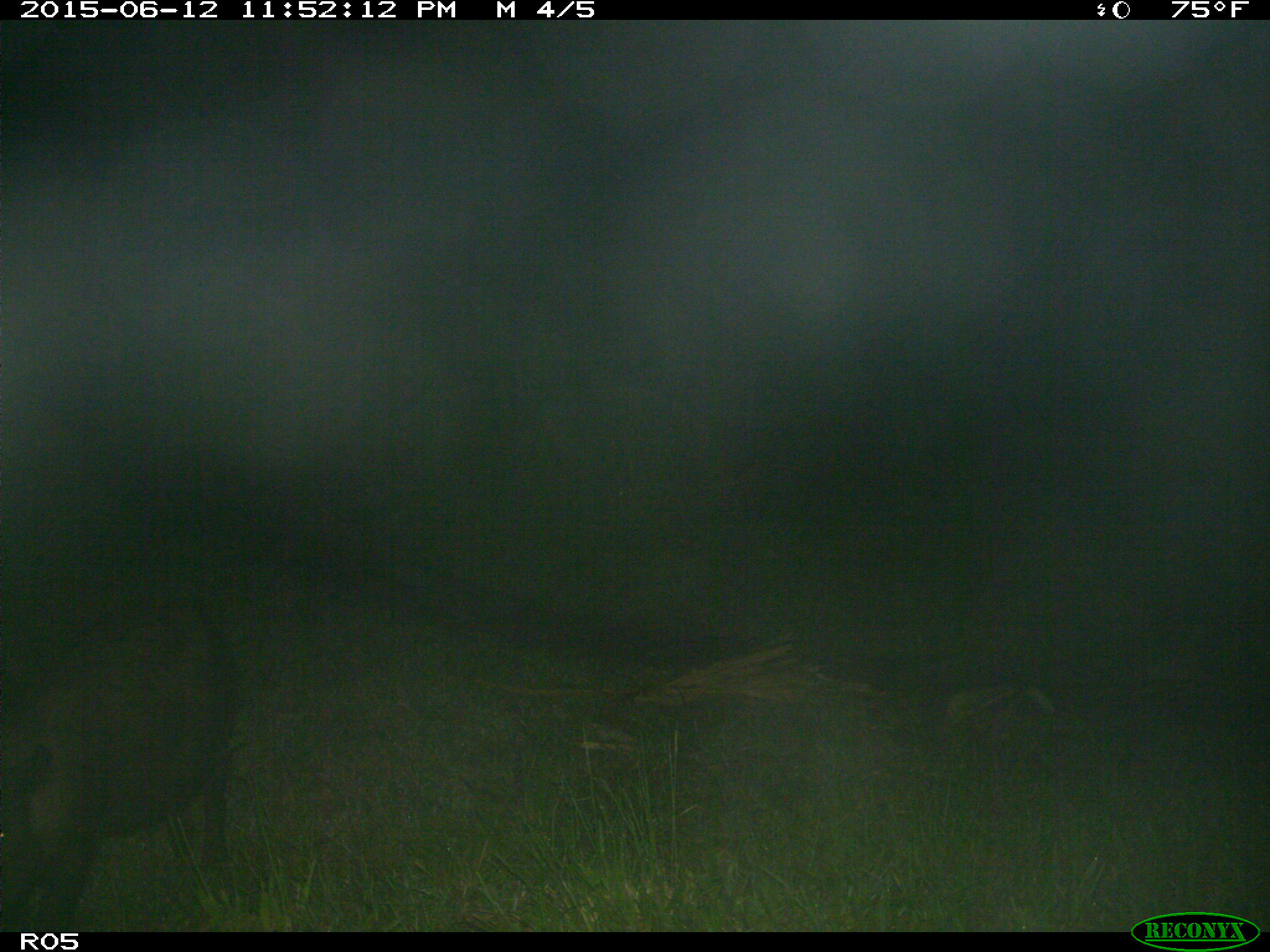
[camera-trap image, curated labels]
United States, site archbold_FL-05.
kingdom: Animalia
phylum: Chordata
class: Mammalia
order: Artiodactyla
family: Suidae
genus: Sus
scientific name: Sus scrofa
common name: wild boar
Sus scrofa (wild boar).